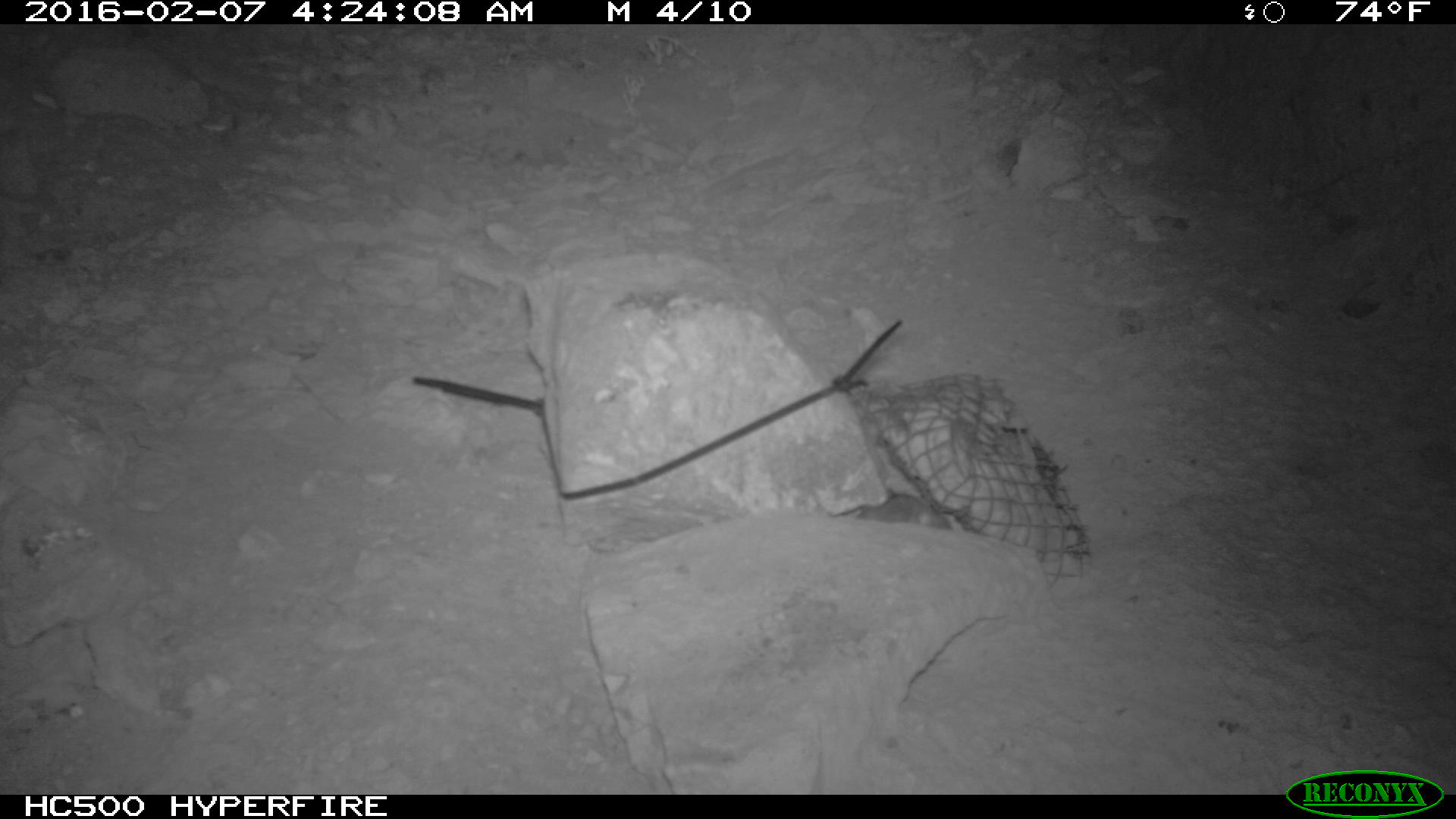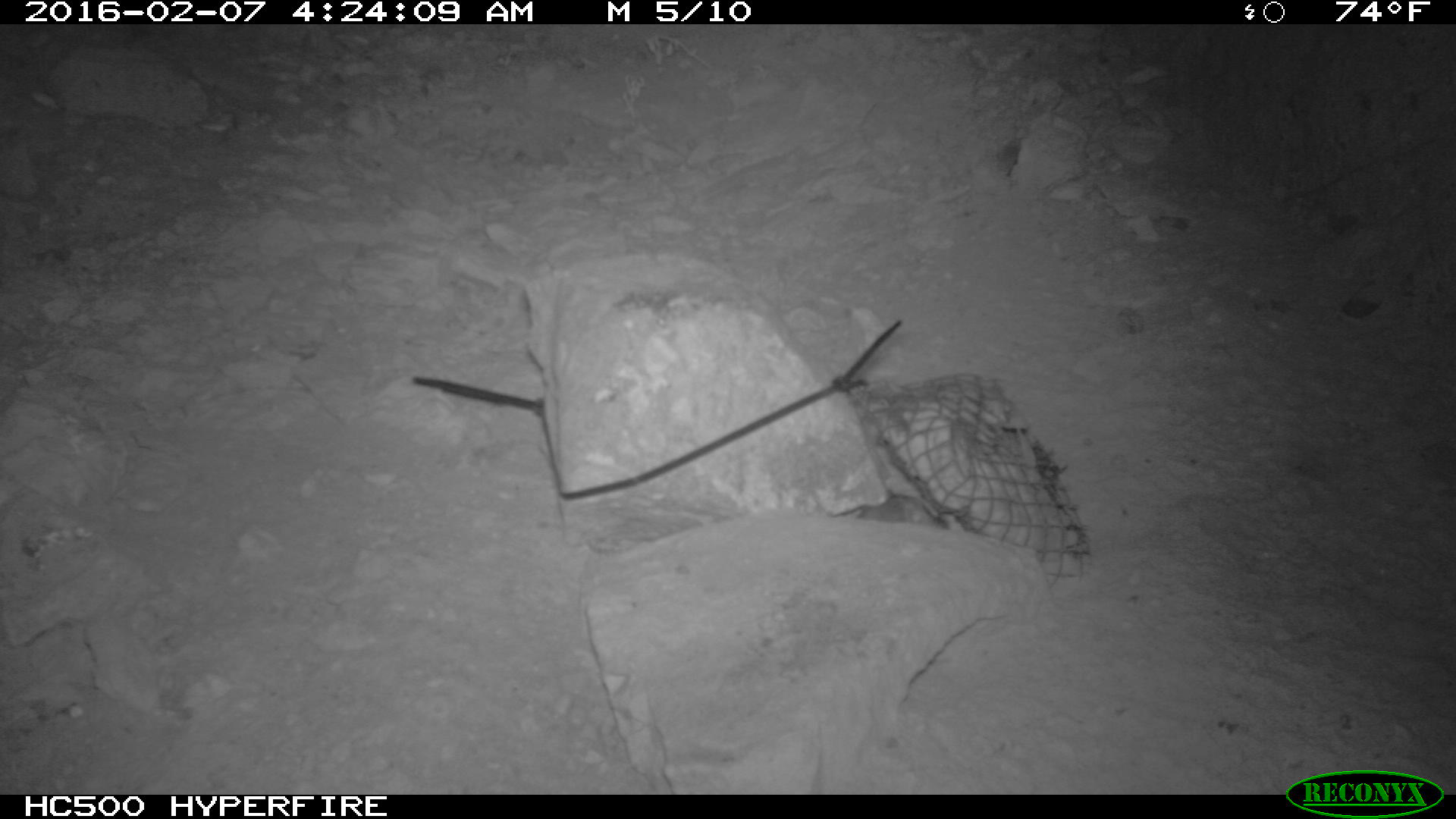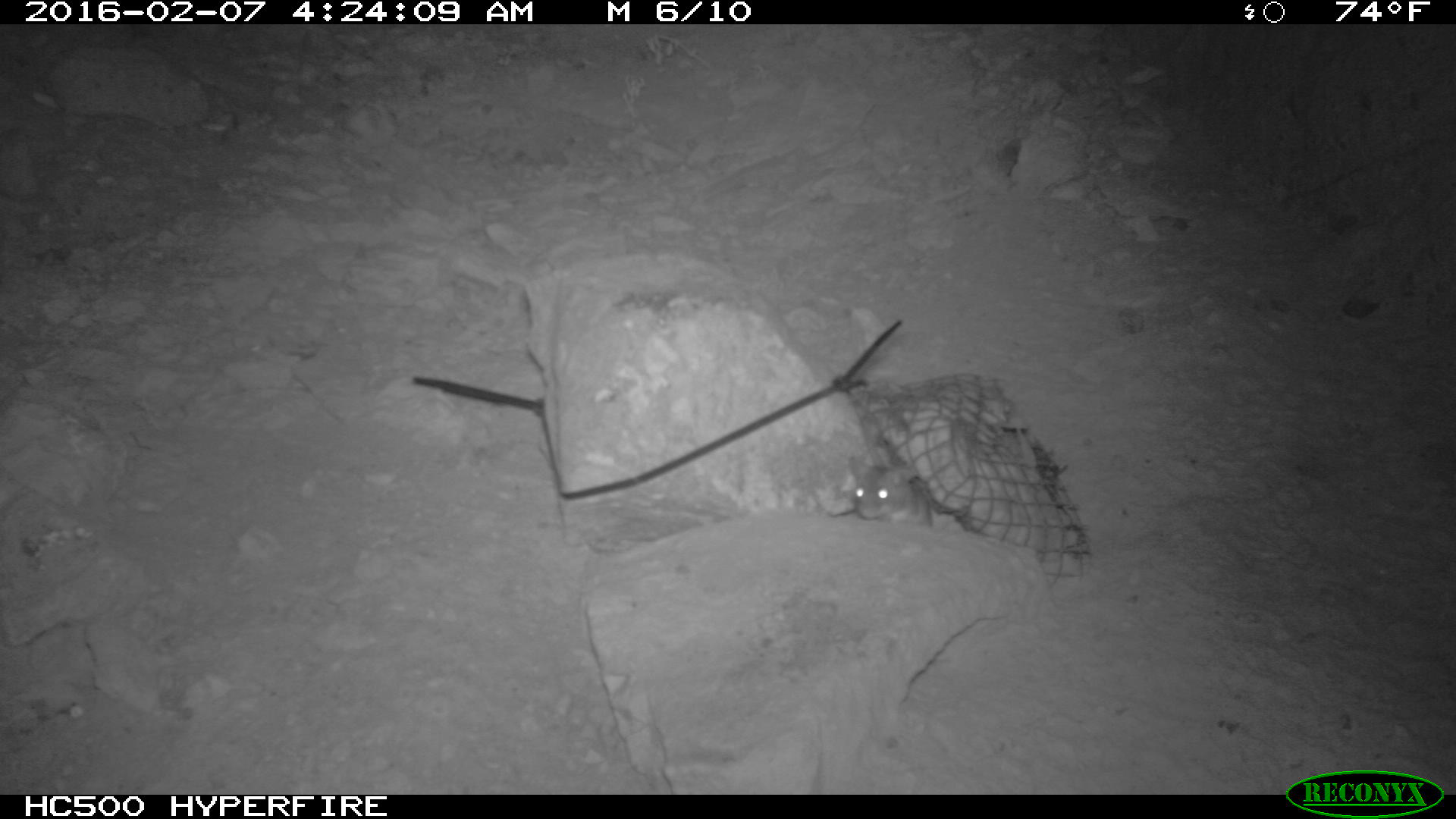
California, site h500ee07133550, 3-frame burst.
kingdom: Animalia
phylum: Chordata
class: Mammalia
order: Rodentia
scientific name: Rodentia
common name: rodent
Rodent (Rodentia).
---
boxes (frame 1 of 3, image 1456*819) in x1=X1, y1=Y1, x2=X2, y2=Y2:
rodent: x1=831, y1=488, x2=950, y2=529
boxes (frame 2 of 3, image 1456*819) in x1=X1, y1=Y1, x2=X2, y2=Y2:
rodent: x1=856, y1=494, x2=950, y2=528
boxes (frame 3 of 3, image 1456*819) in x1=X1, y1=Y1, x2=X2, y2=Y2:
rodent: x1=849, y1=460, x2=934, y2=526